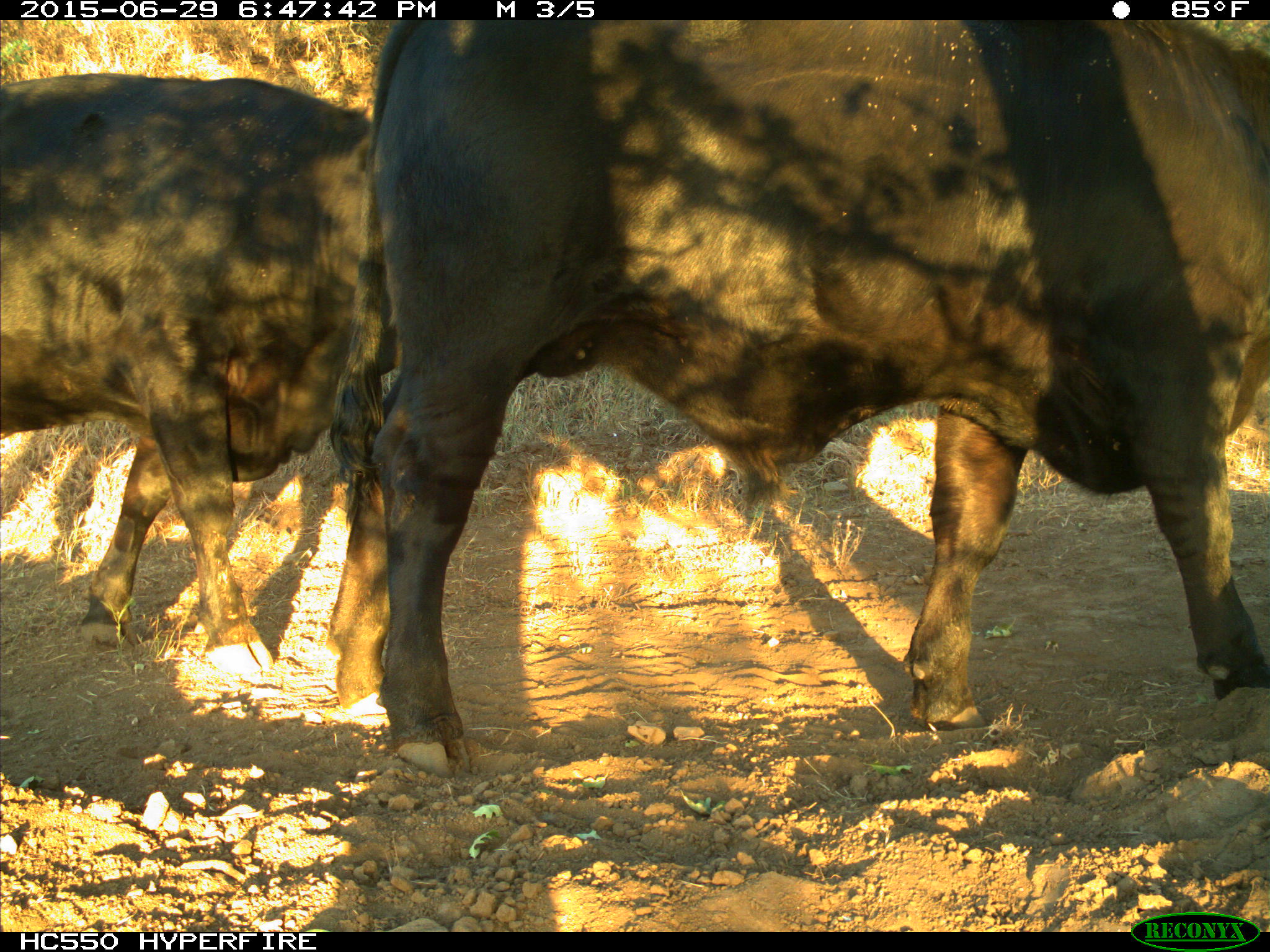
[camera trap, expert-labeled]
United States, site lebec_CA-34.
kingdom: Animalia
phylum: Chordata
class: Mammalia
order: Artiodactyla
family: Bovidae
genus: Bos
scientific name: Bos taurus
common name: domestic cow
Bos taurus (domestic cow).